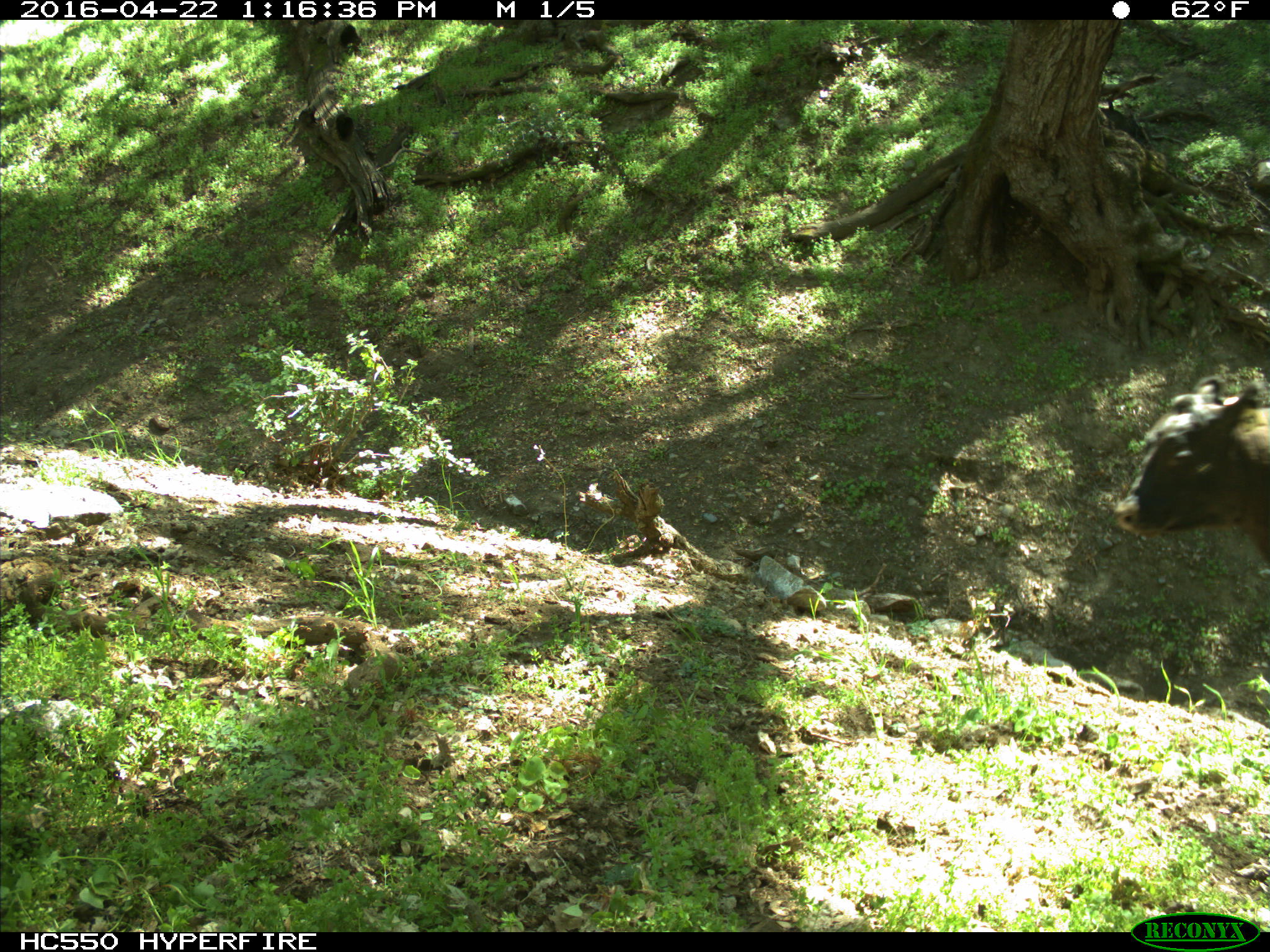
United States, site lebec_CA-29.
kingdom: Animalia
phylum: Chordata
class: Mammalia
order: Artiodactyla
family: Bovidae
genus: Bos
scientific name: Bos taurus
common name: domestic cow